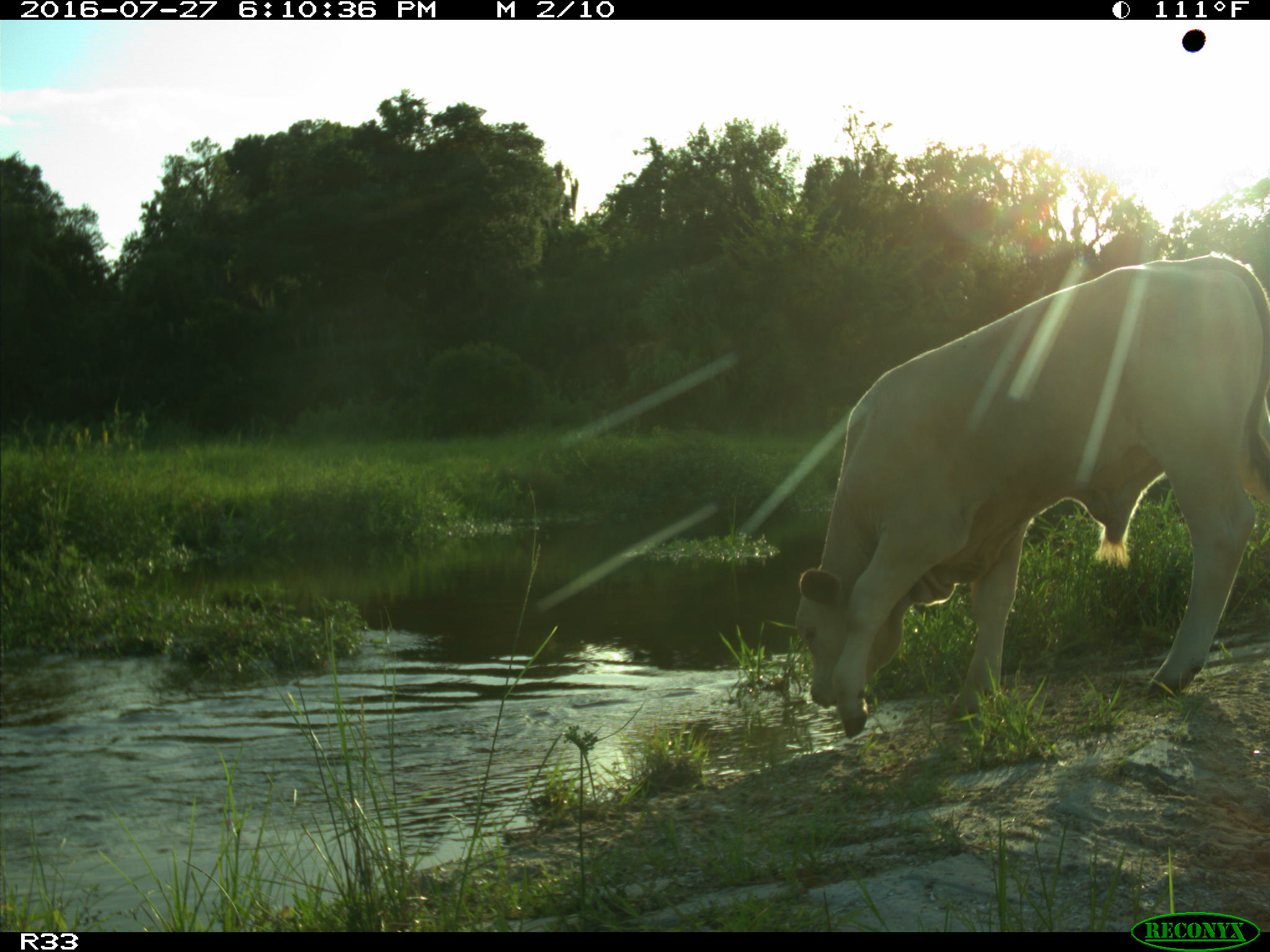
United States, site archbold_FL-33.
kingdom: Animalia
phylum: Chordata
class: Mammalia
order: Artiodactyla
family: Bovidae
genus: Bos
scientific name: Bos taurus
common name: domestic cow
Bos taurus (domestic cow).